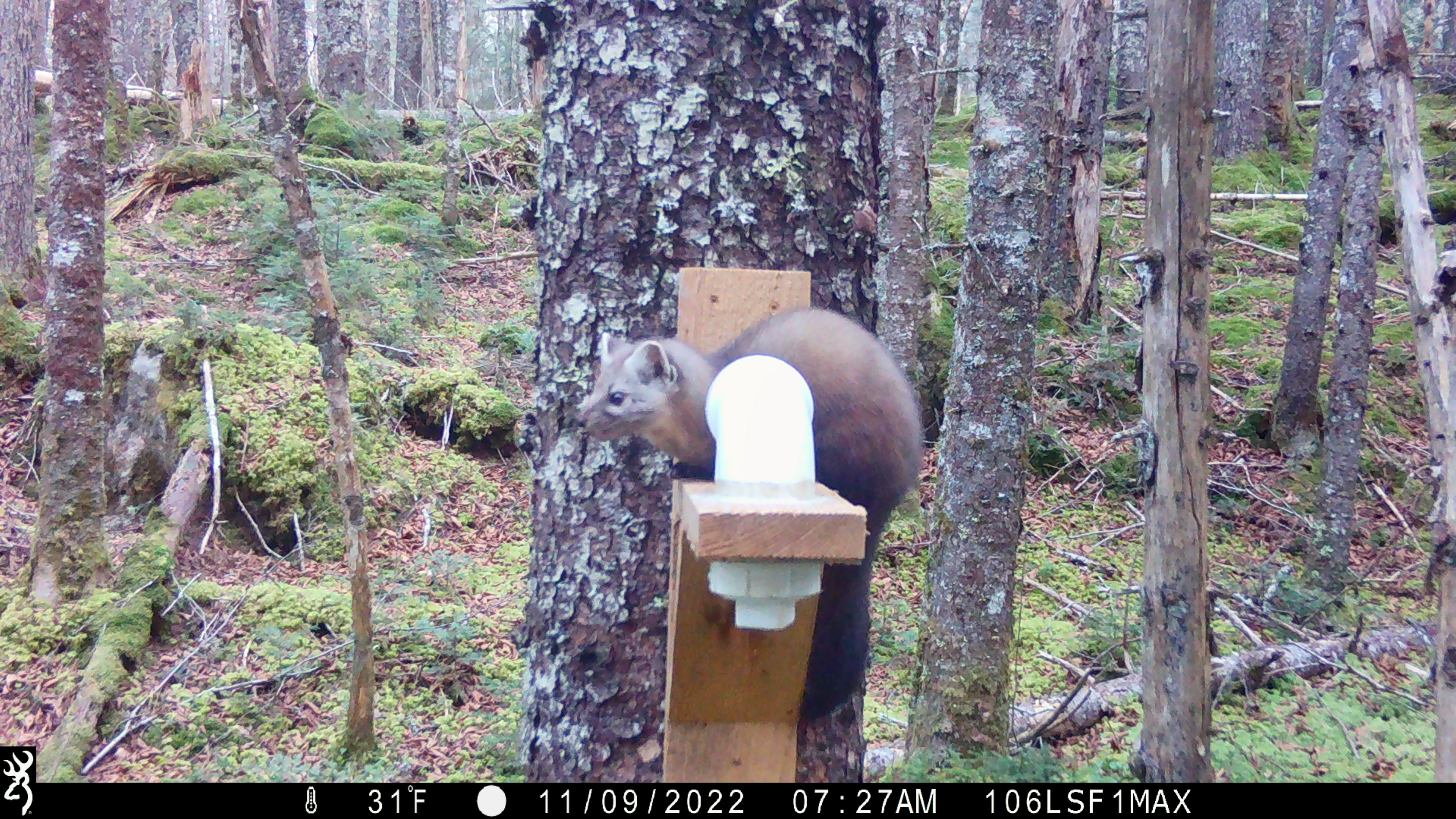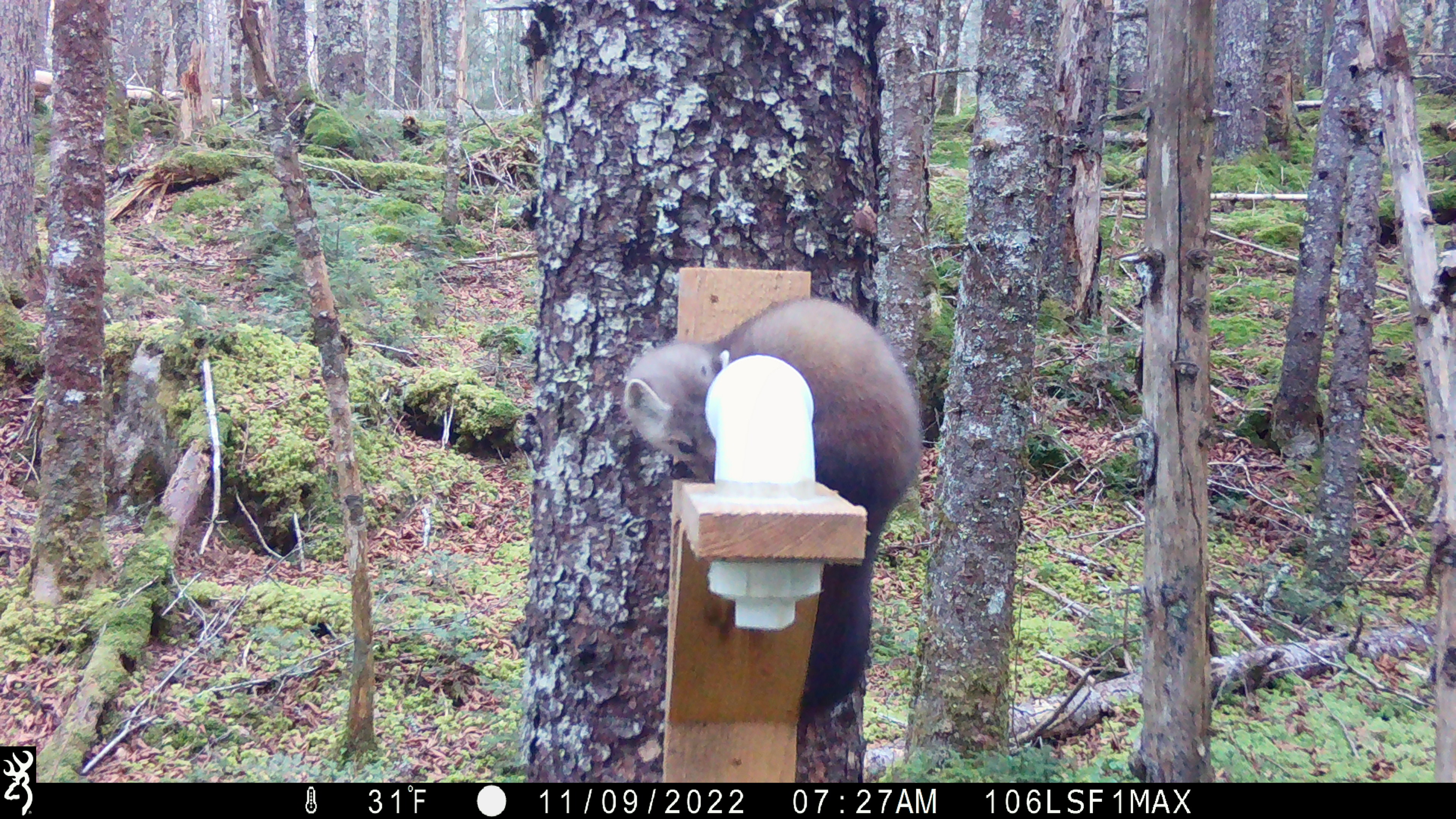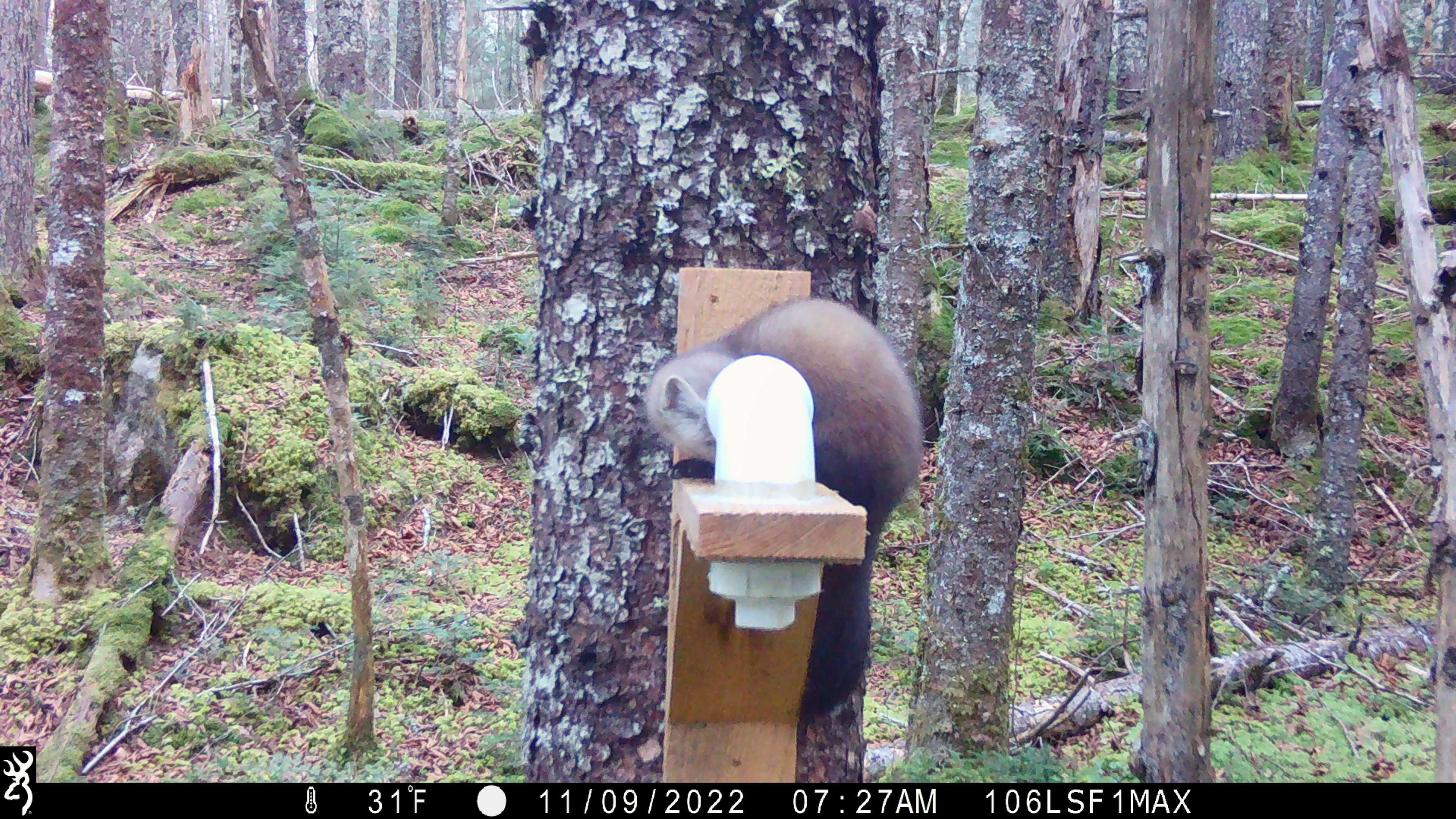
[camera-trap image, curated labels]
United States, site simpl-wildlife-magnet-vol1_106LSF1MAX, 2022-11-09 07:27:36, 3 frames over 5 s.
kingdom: Animalia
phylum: Chordata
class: Mammalia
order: Carnivora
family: Mustelidae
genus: Martes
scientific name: Martes americana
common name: american marten